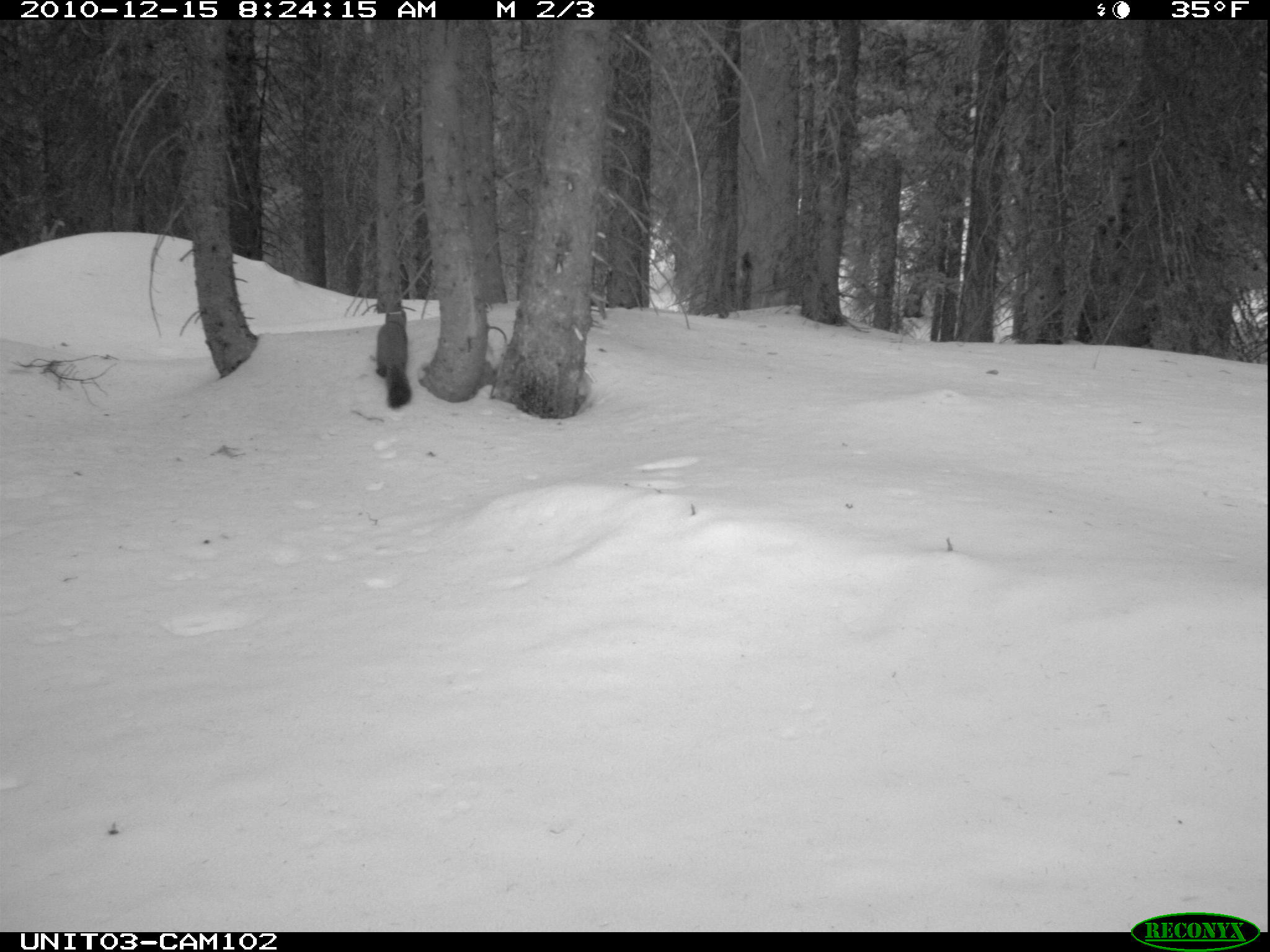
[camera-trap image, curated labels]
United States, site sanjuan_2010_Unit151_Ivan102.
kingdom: Animalia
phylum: Chordata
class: Mammalia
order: Carnivora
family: Mustelidae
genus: Martes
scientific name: Martes americana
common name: american marten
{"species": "Martes americana (american marten)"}